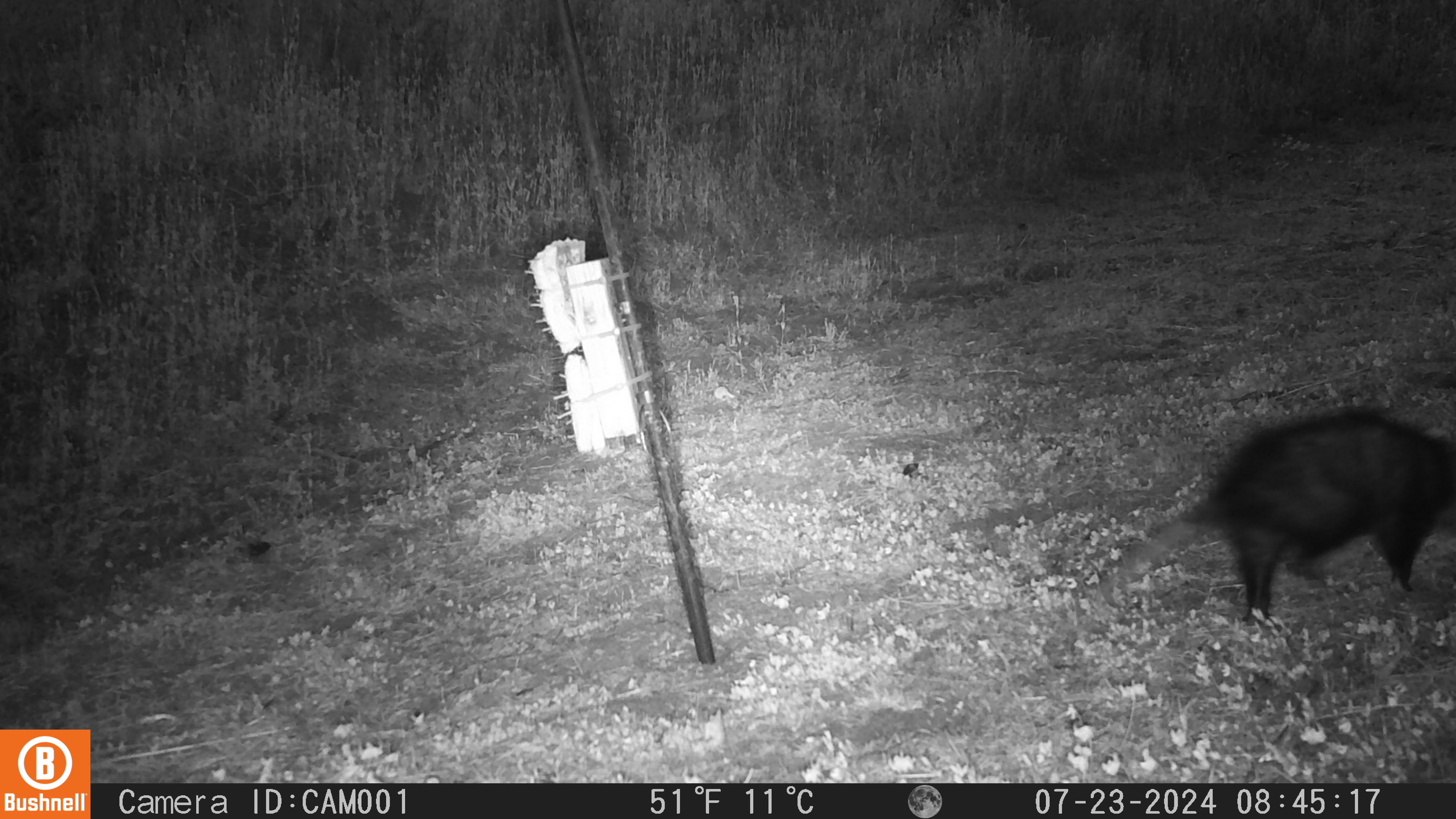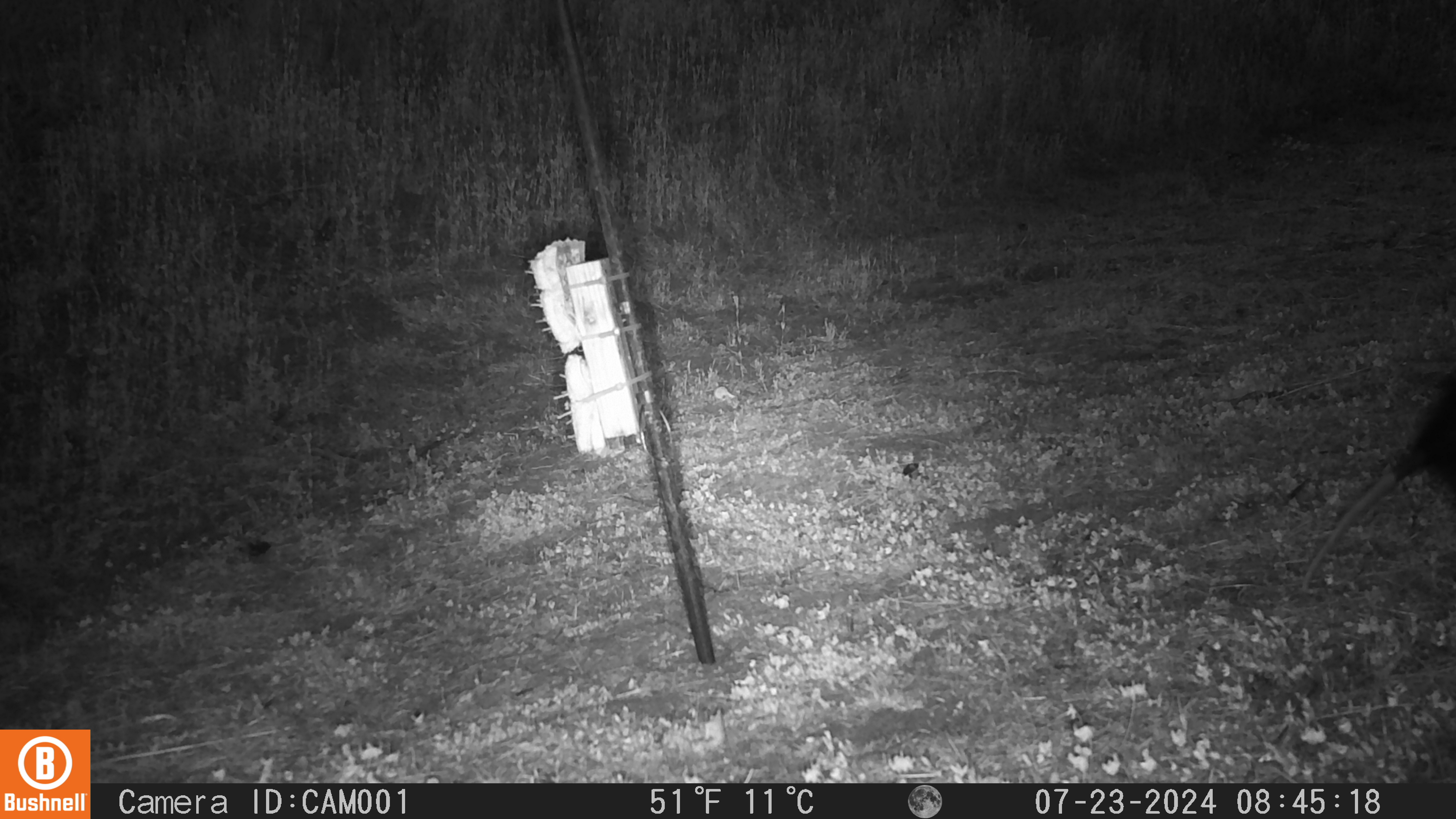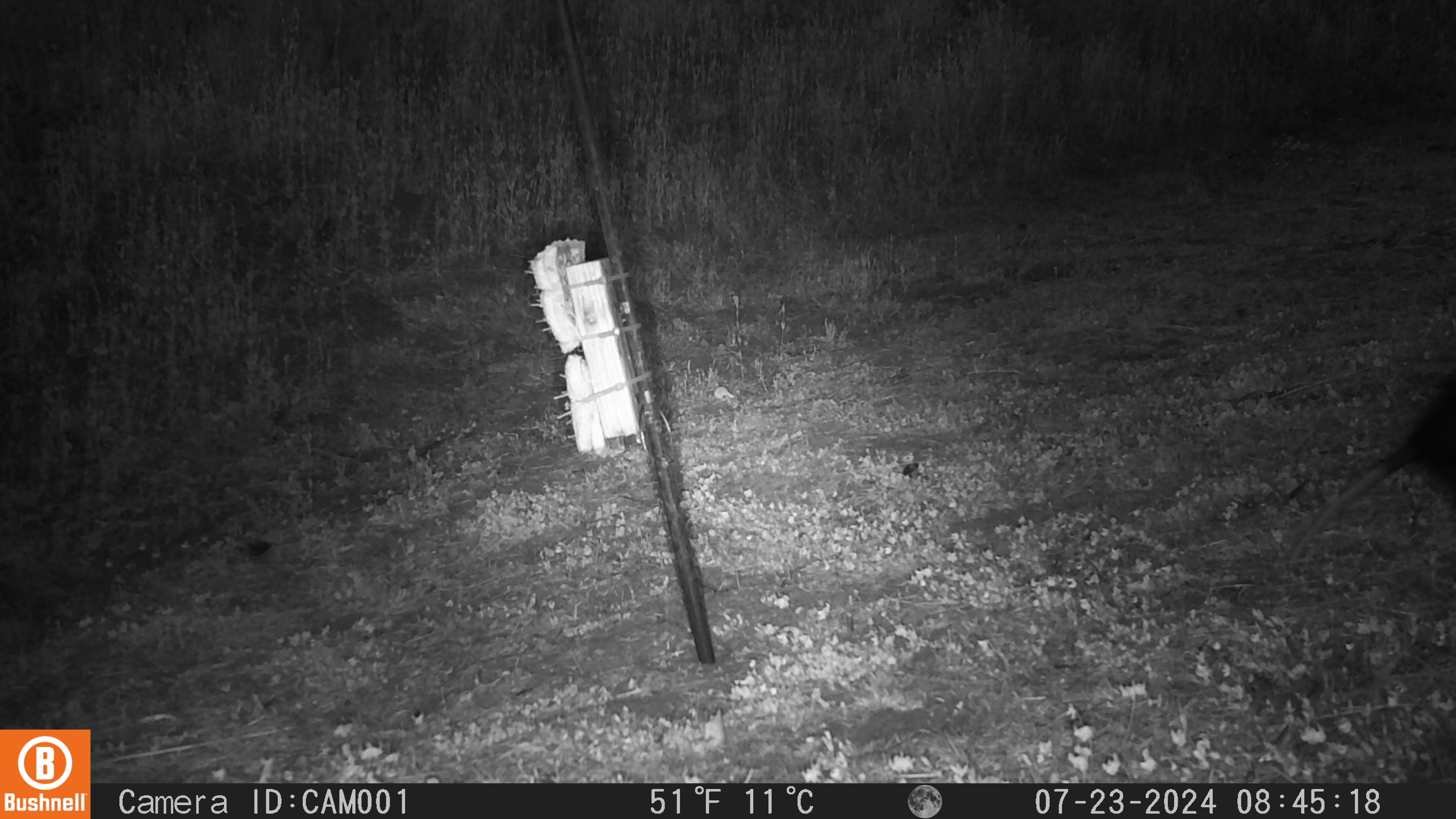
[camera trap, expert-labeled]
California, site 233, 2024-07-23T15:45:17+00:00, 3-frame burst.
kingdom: Animalia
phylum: Chordata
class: Mammalia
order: Didelphimorphia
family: Didelphidae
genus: Didelphis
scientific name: Didelphis virginiana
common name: virginia opossum